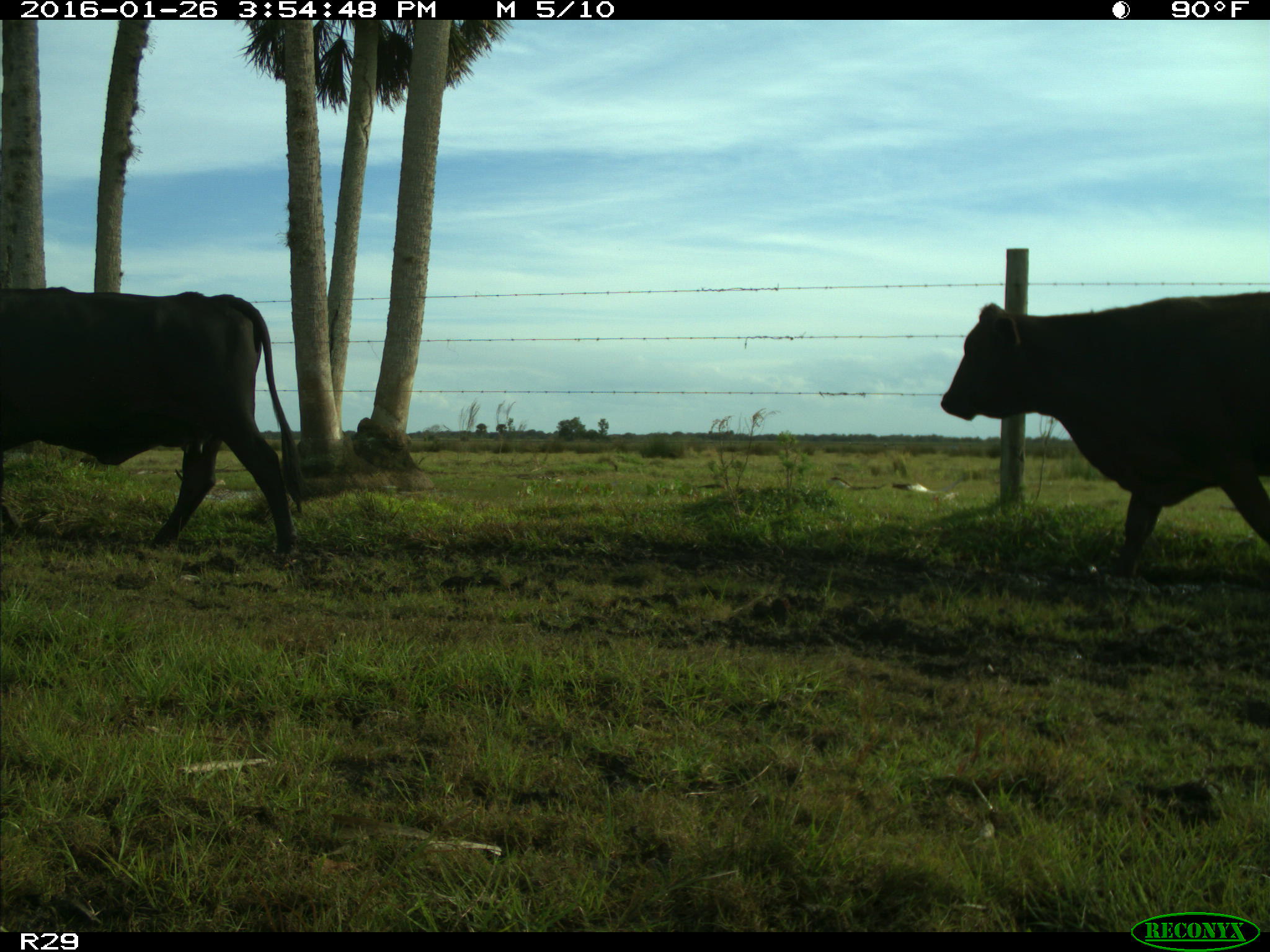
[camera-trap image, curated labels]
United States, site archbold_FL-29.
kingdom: Animalia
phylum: Chordata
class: Mammalia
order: Artiodactyla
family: Bovidae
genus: Bos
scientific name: Bos taurus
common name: domestic cow